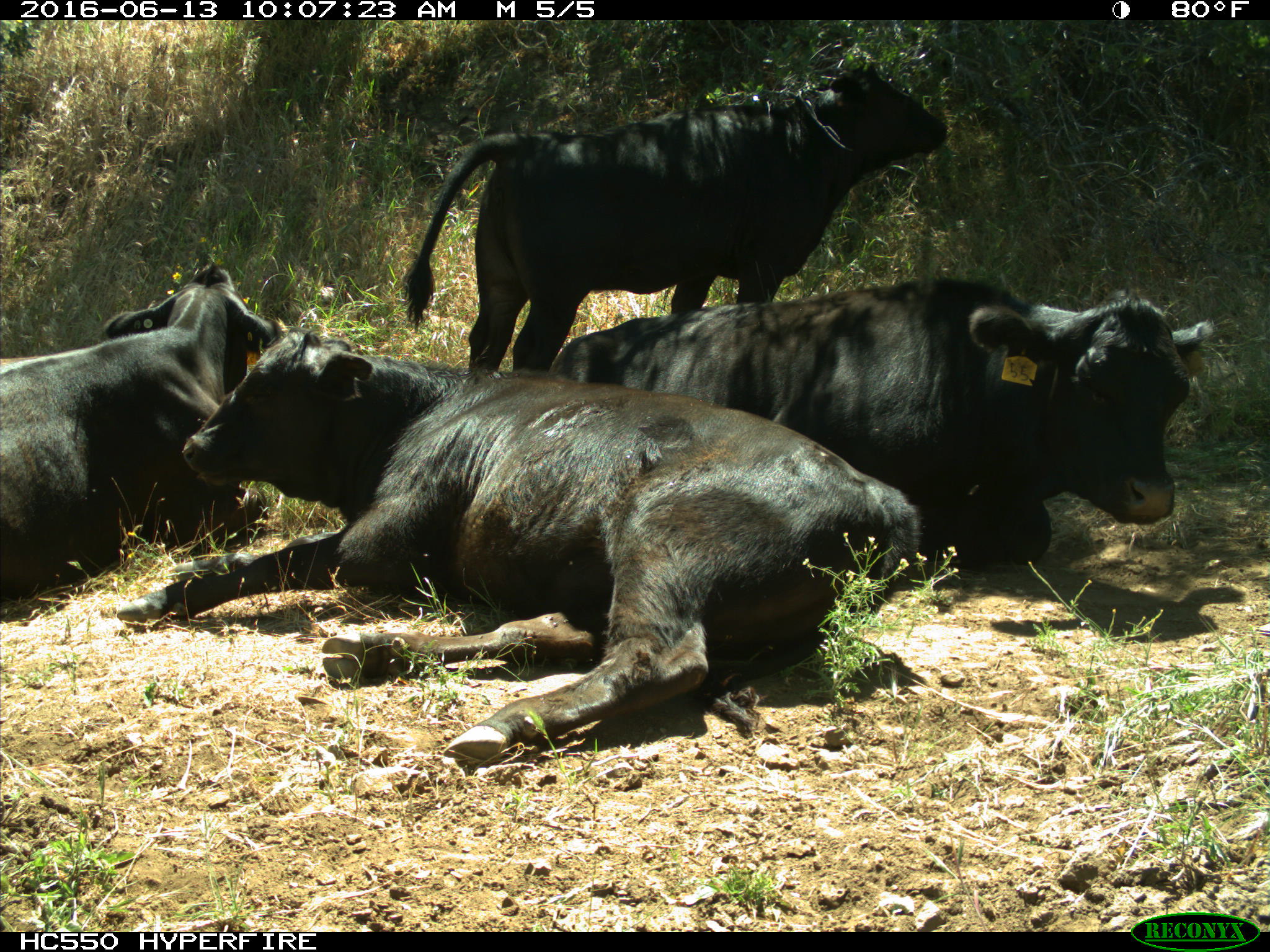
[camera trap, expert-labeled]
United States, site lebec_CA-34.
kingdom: Animalia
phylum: Chordata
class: Mammalia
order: Artiodactyla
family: Bovidae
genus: Bos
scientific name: Bos taurus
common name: domestic cow